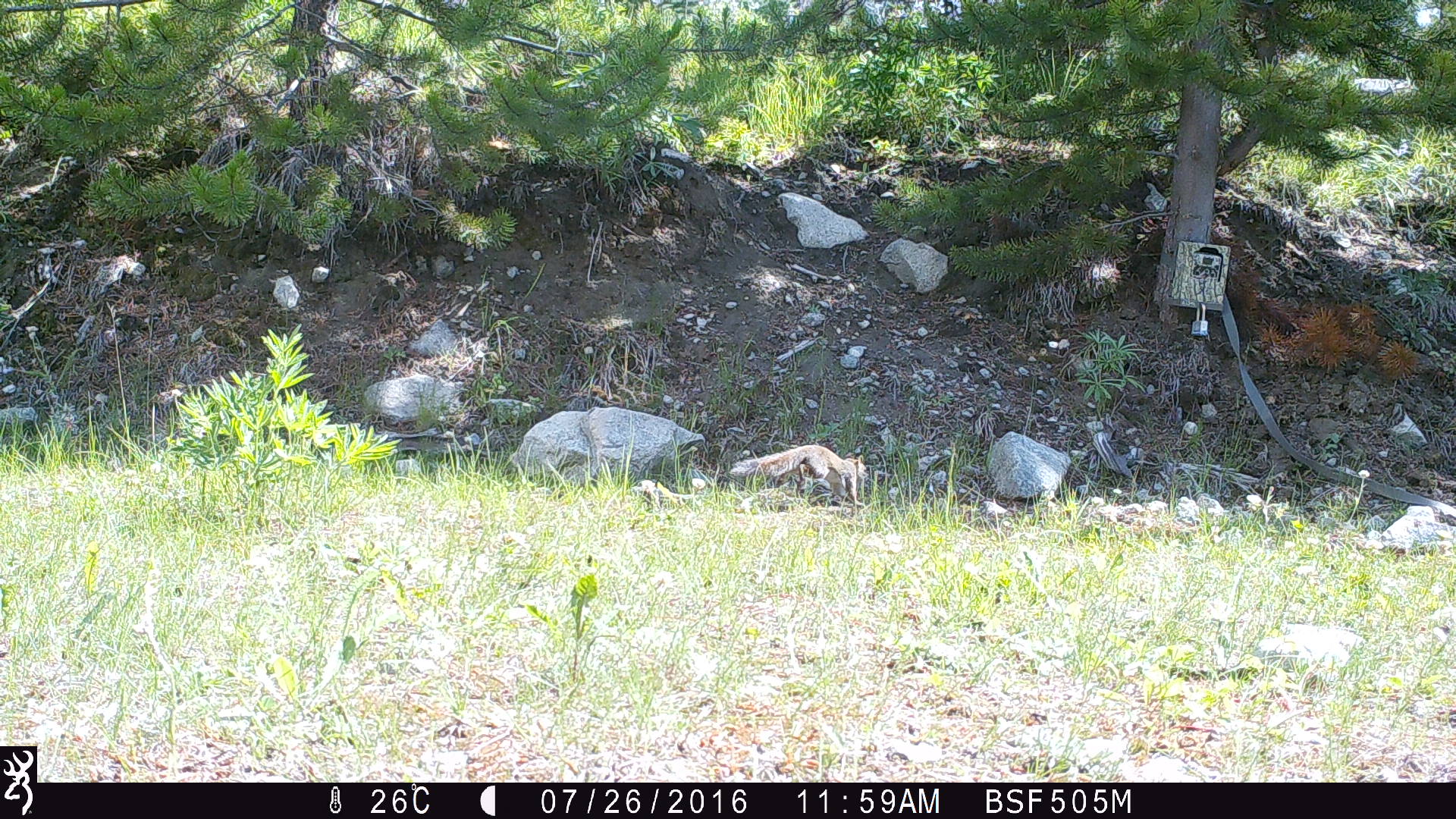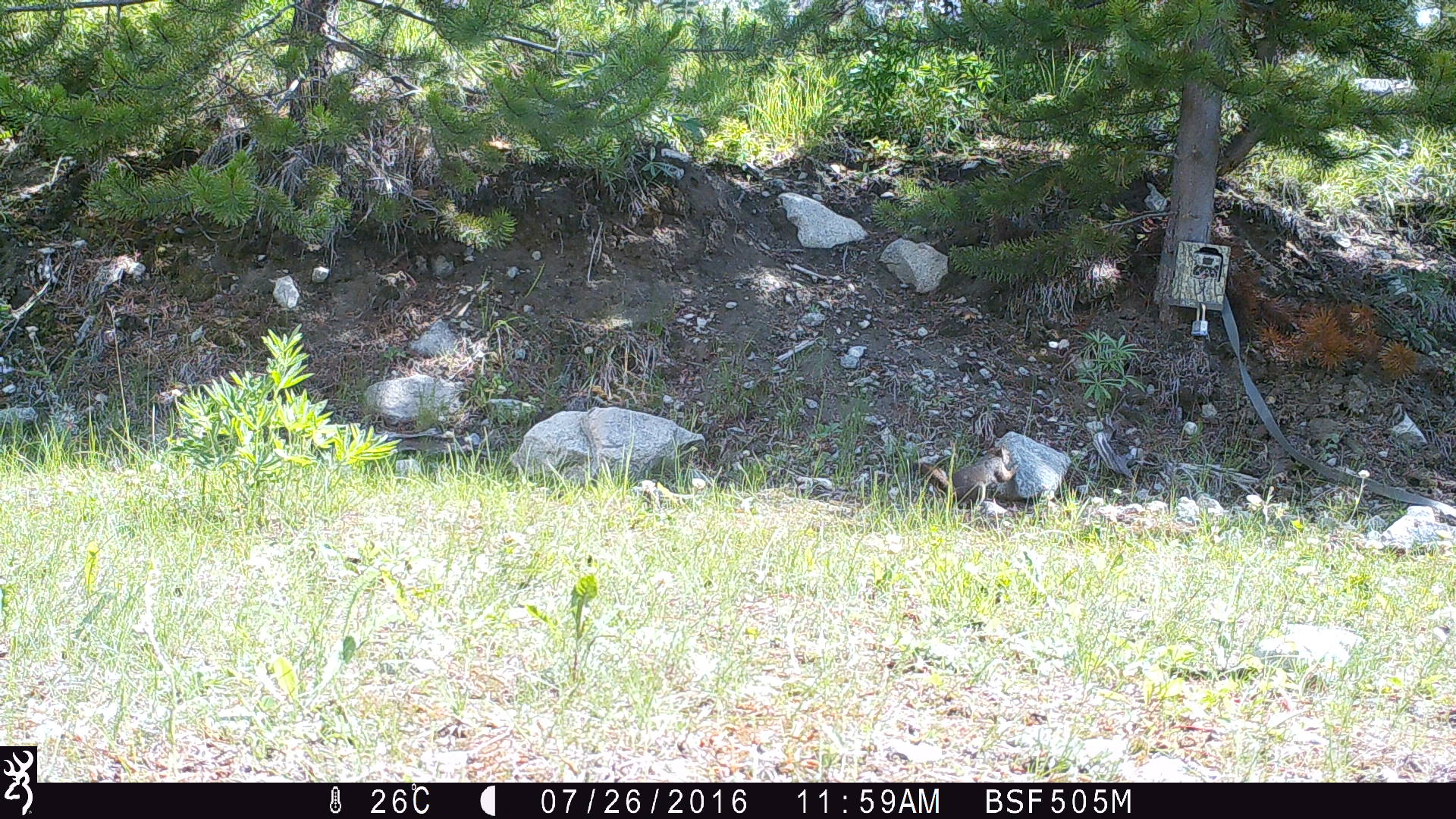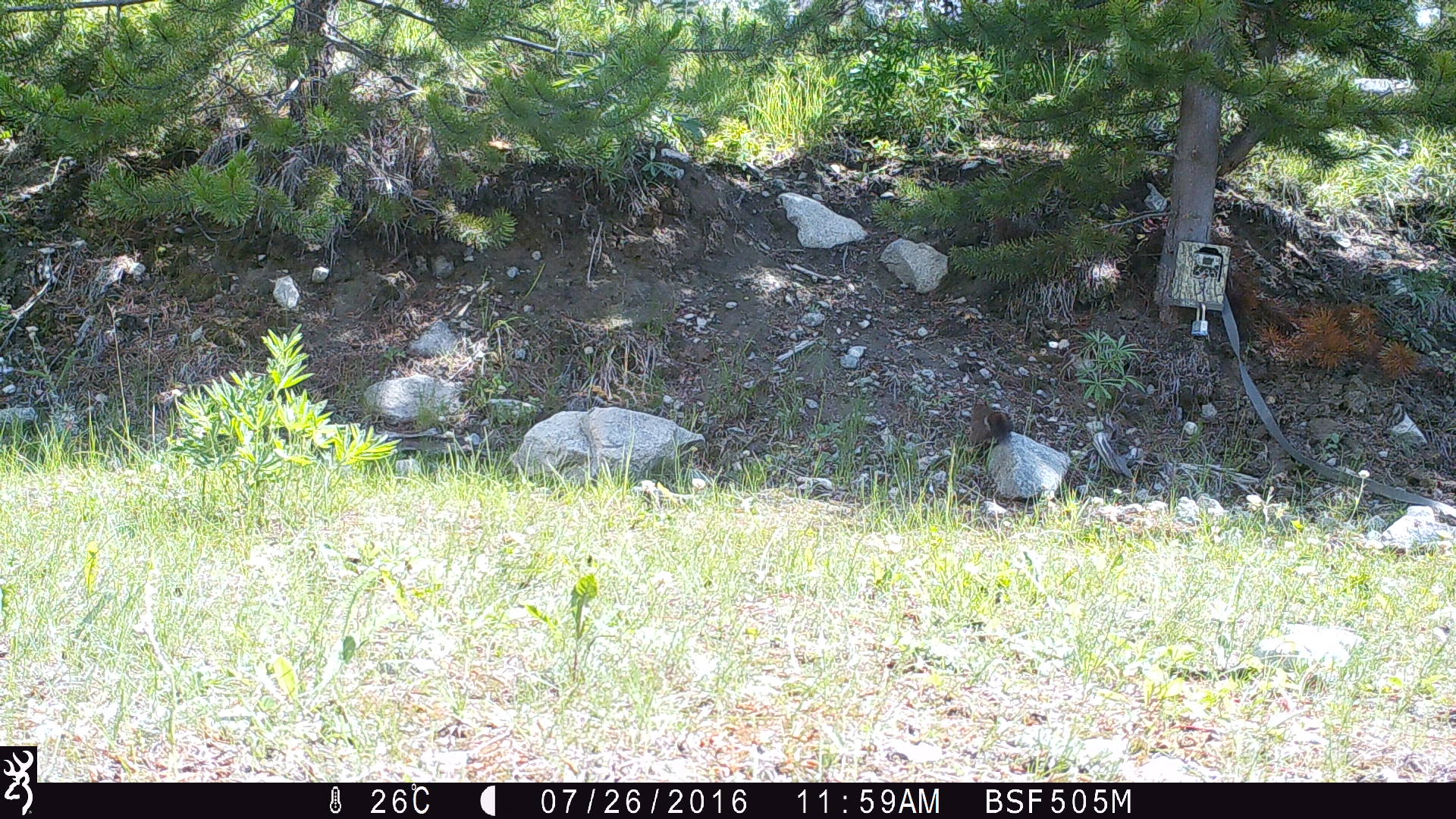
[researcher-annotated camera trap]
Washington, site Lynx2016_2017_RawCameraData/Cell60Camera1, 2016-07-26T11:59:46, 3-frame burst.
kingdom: Animalia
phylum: Chordata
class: Mammalia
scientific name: Mammalia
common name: small mammal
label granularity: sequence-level